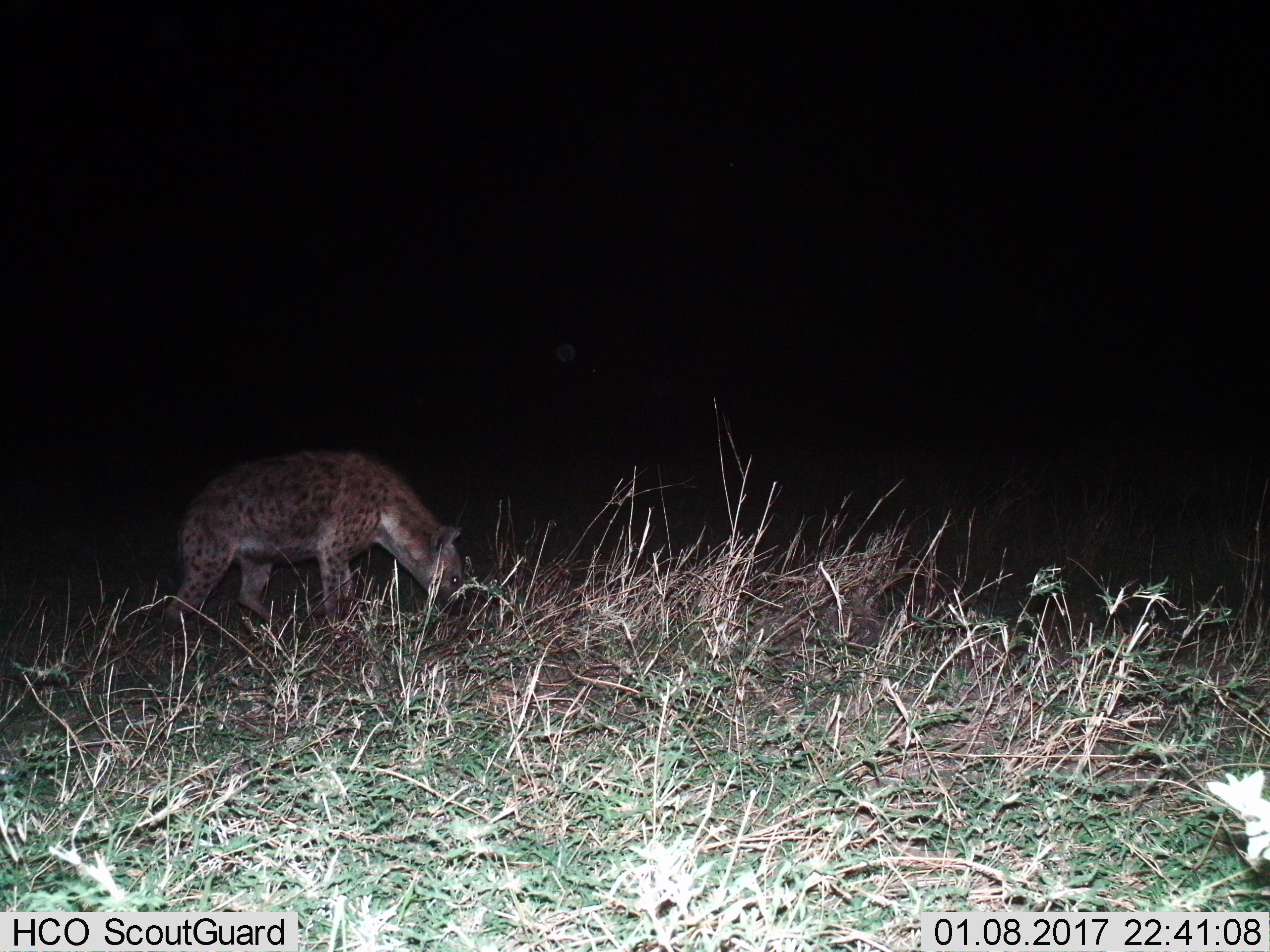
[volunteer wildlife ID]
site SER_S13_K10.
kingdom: Animalia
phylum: Chordata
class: Mammalia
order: Carnivora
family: Hyaenidae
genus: Crocuta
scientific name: Crocuta crocuta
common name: spotted hyena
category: hyenaspotted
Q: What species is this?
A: Hyenaspotted (spotted hyena) (Crocuta crocuta).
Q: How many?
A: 1.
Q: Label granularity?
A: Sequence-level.